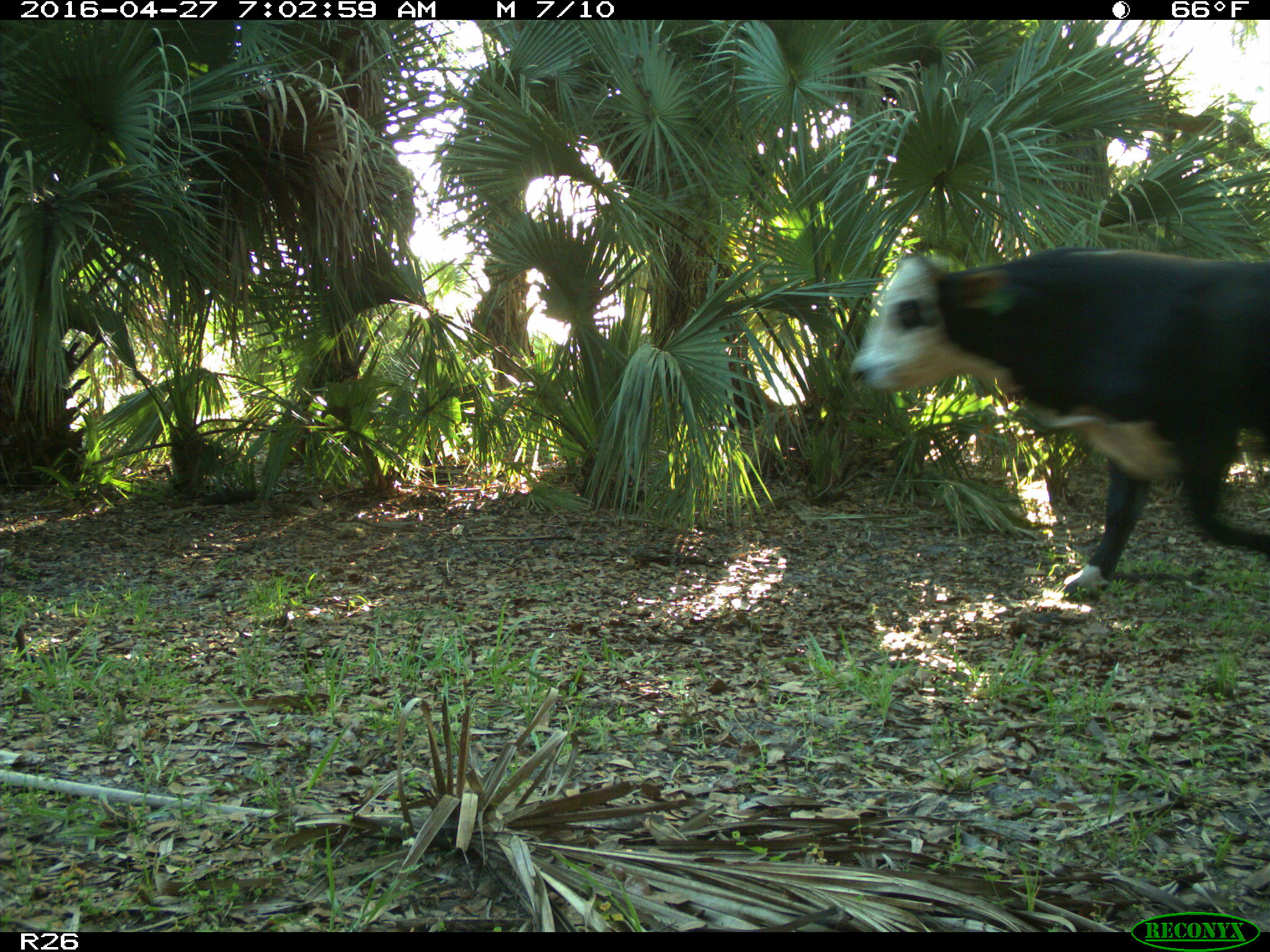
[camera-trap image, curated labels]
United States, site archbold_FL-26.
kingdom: Animalia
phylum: Chordata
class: Mammalia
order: Artiodactyla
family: Bovidae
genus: Bos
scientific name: Bos taurus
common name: domestic cow